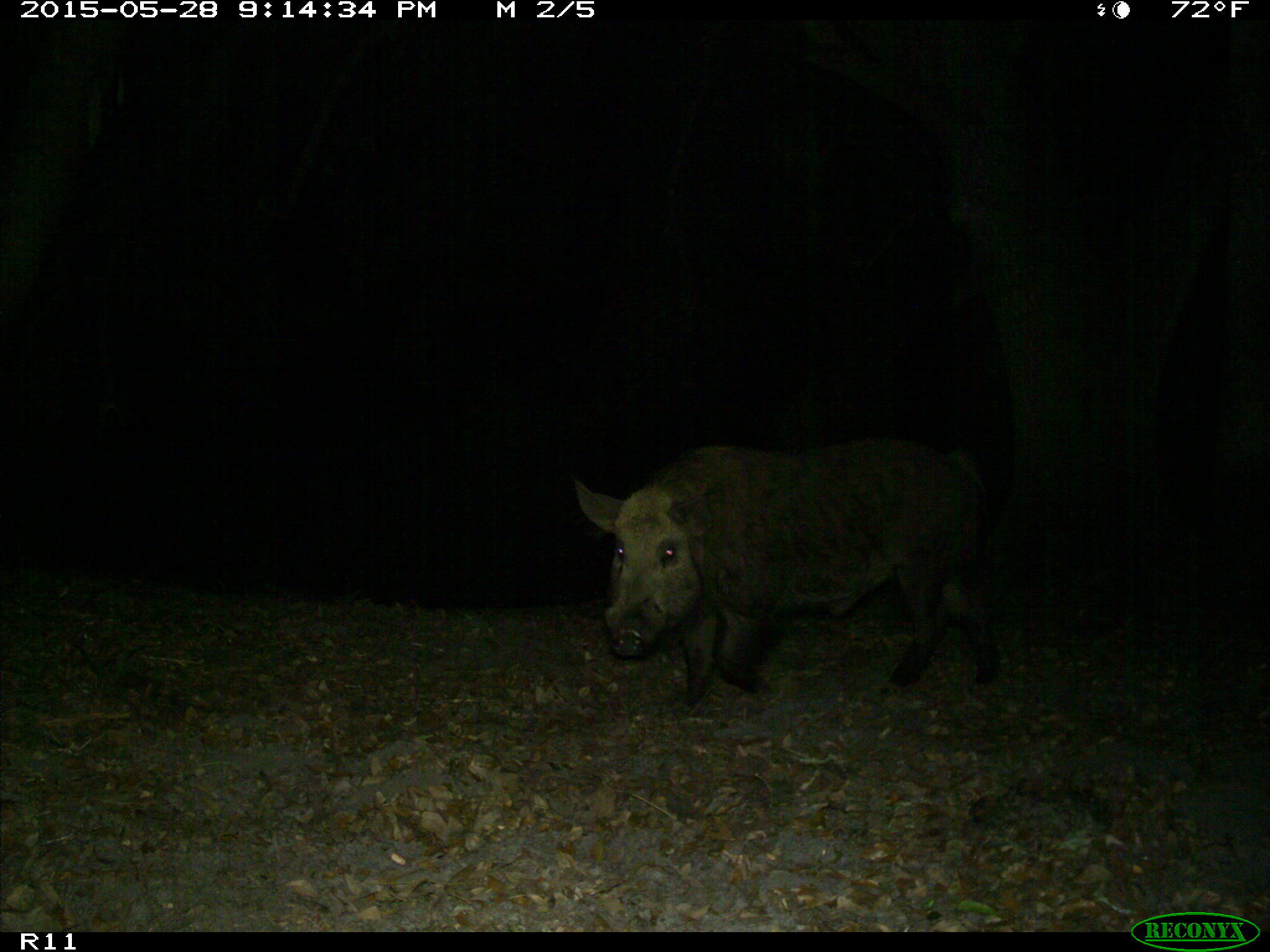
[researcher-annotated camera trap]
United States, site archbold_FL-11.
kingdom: Animalia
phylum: Chordata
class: Mammalia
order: Artiodactyla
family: Suidae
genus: Sus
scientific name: Sus scrofa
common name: wild boar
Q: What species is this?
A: Sus scrofa (wild boar).